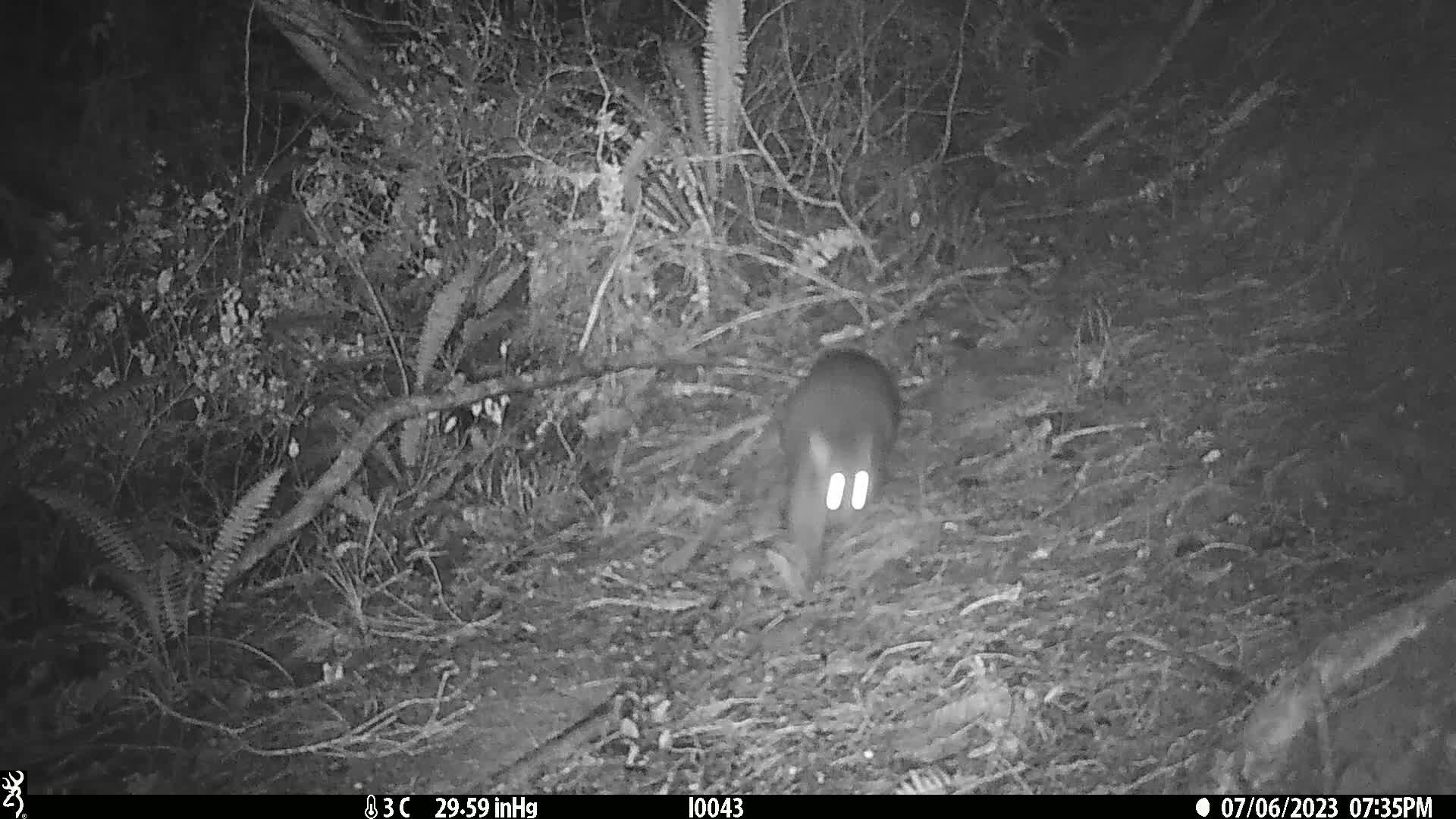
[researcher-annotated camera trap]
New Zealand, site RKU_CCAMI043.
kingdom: Animalia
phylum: Chordata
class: Mammalia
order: Diprotodontia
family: Phalangeridae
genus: Trichosurus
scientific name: Trichosurus vulpecula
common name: common brushtail possum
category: possum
Possum (common brushtail possum) (Trichosurus vulpecula).